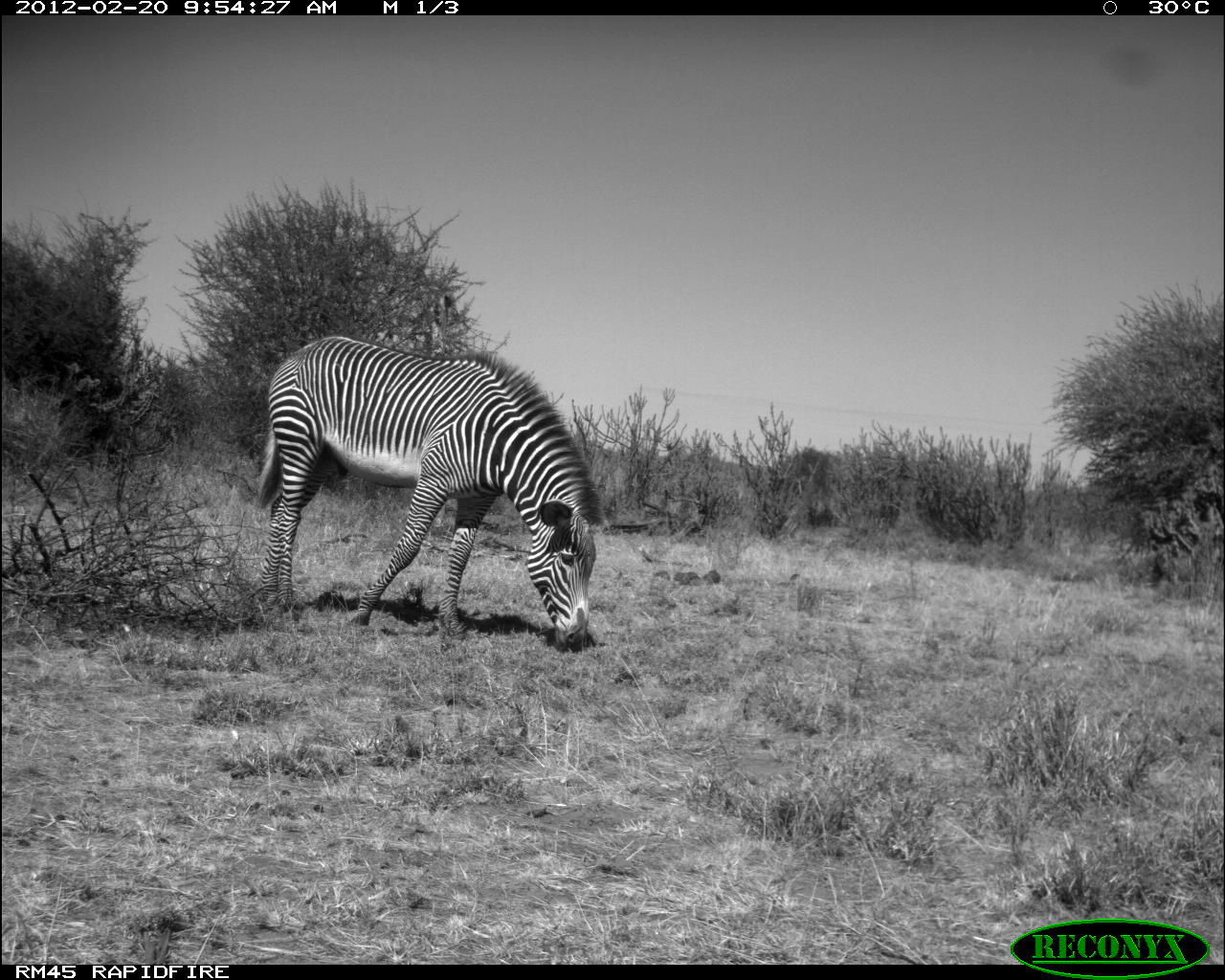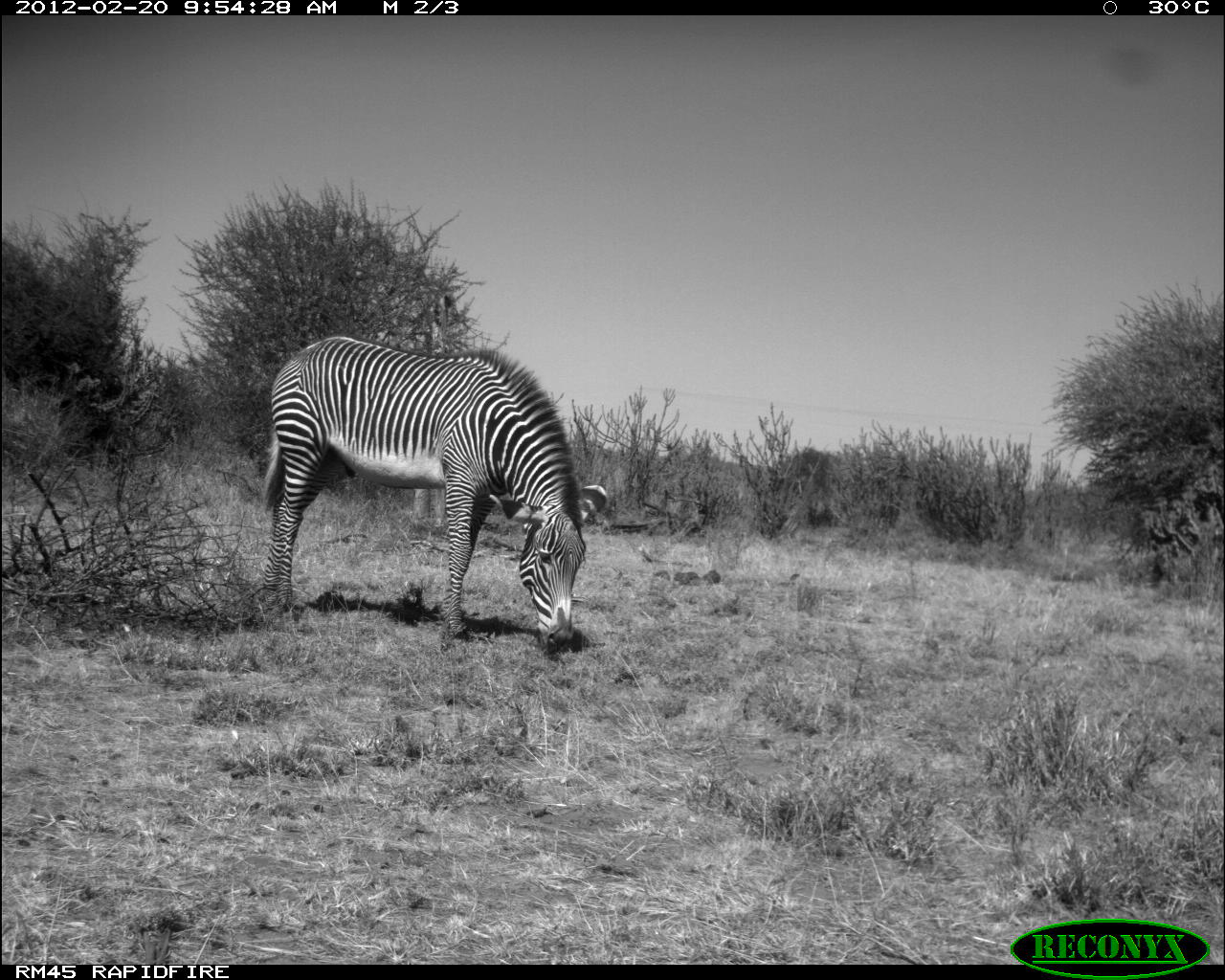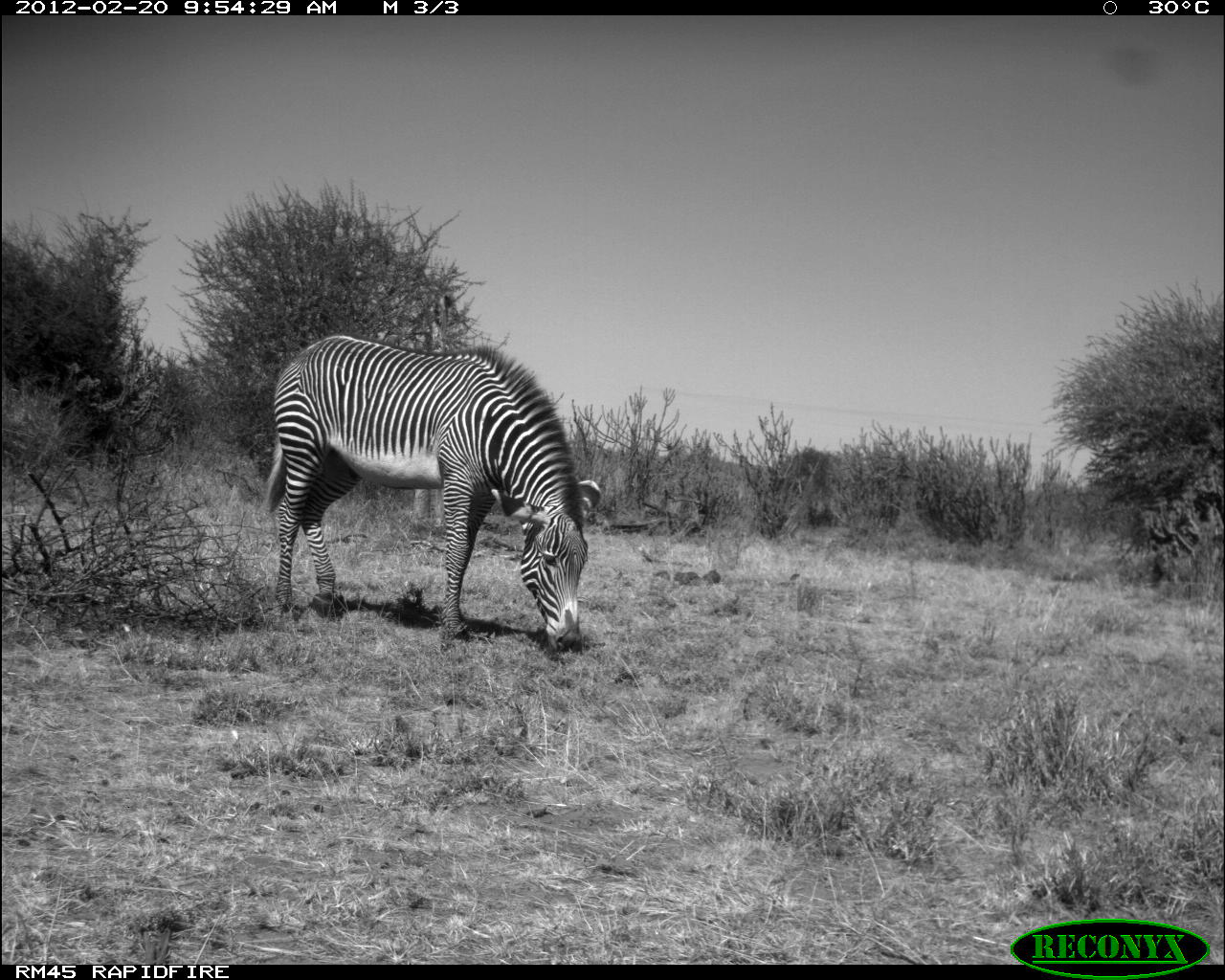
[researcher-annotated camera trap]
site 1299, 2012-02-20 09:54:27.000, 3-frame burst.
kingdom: Animalia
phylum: Chordata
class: Mammalia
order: Perissodactyla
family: Equidae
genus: Equus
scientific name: Equus grevyi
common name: grévy's zebra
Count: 1.